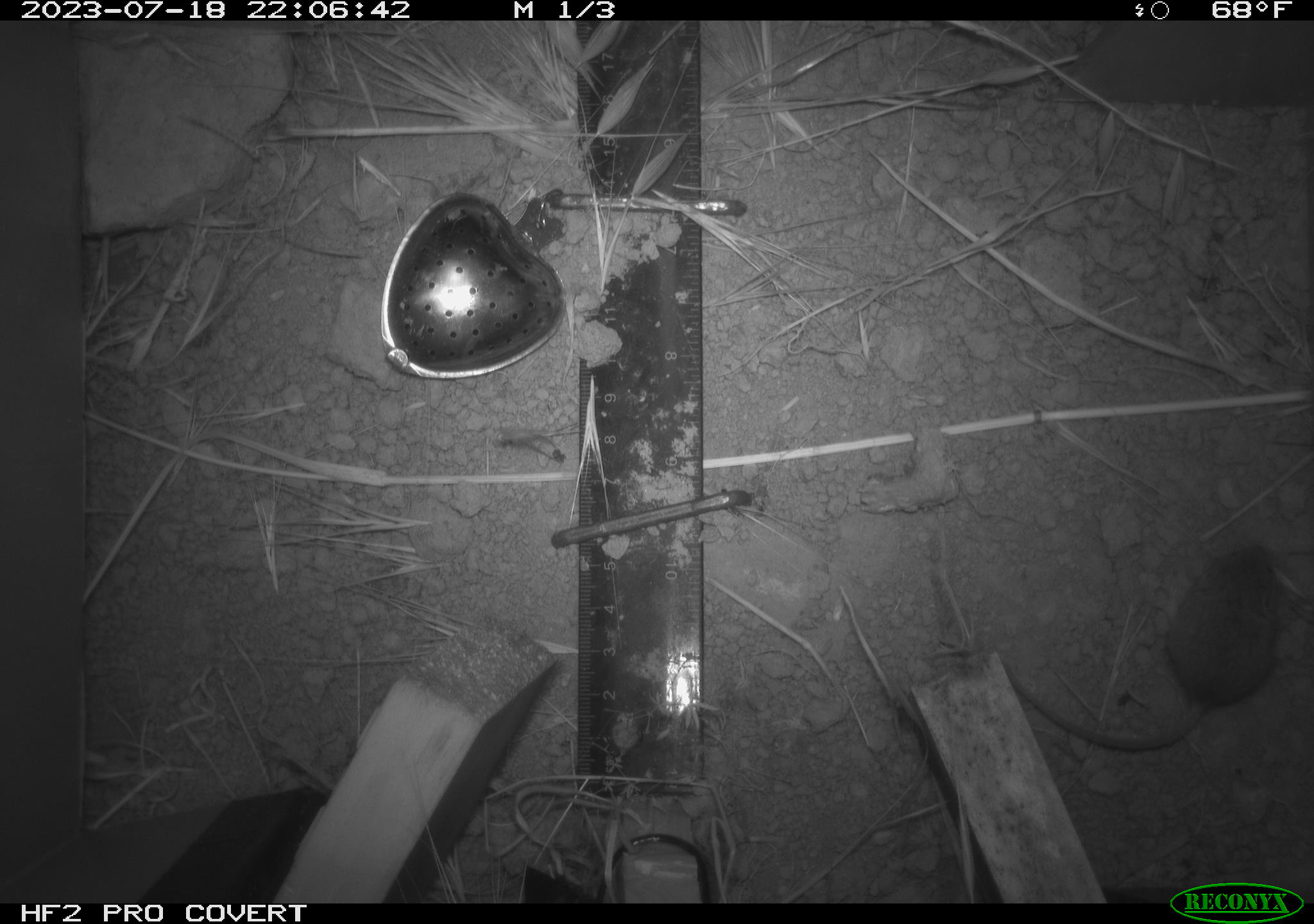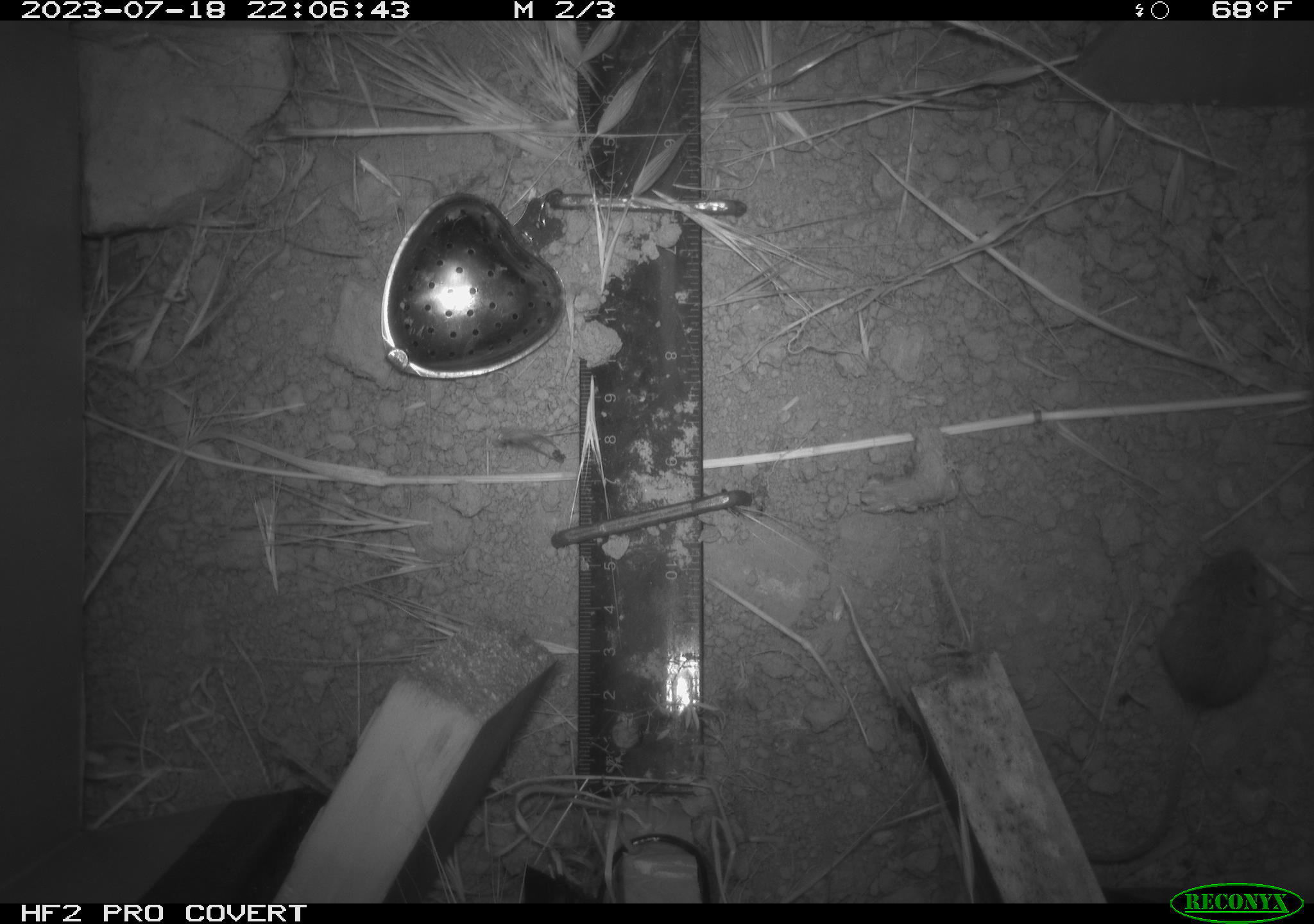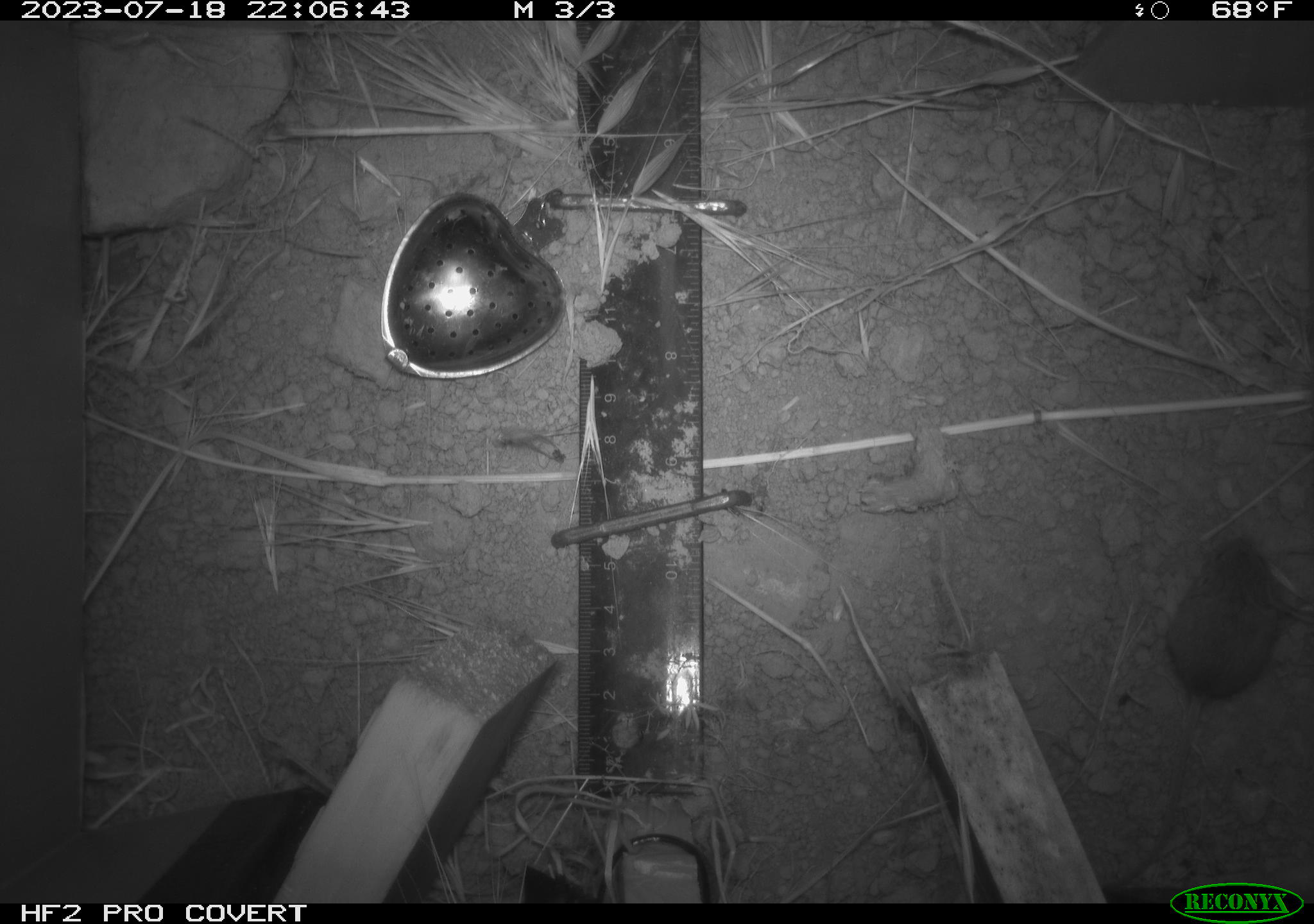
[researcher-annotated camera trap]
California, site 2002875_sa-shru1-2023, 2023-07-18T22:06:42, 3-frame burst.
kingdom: Animalia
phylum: Chordata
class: Mammalia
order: Rodentia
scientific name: Rodentia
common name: mouse species